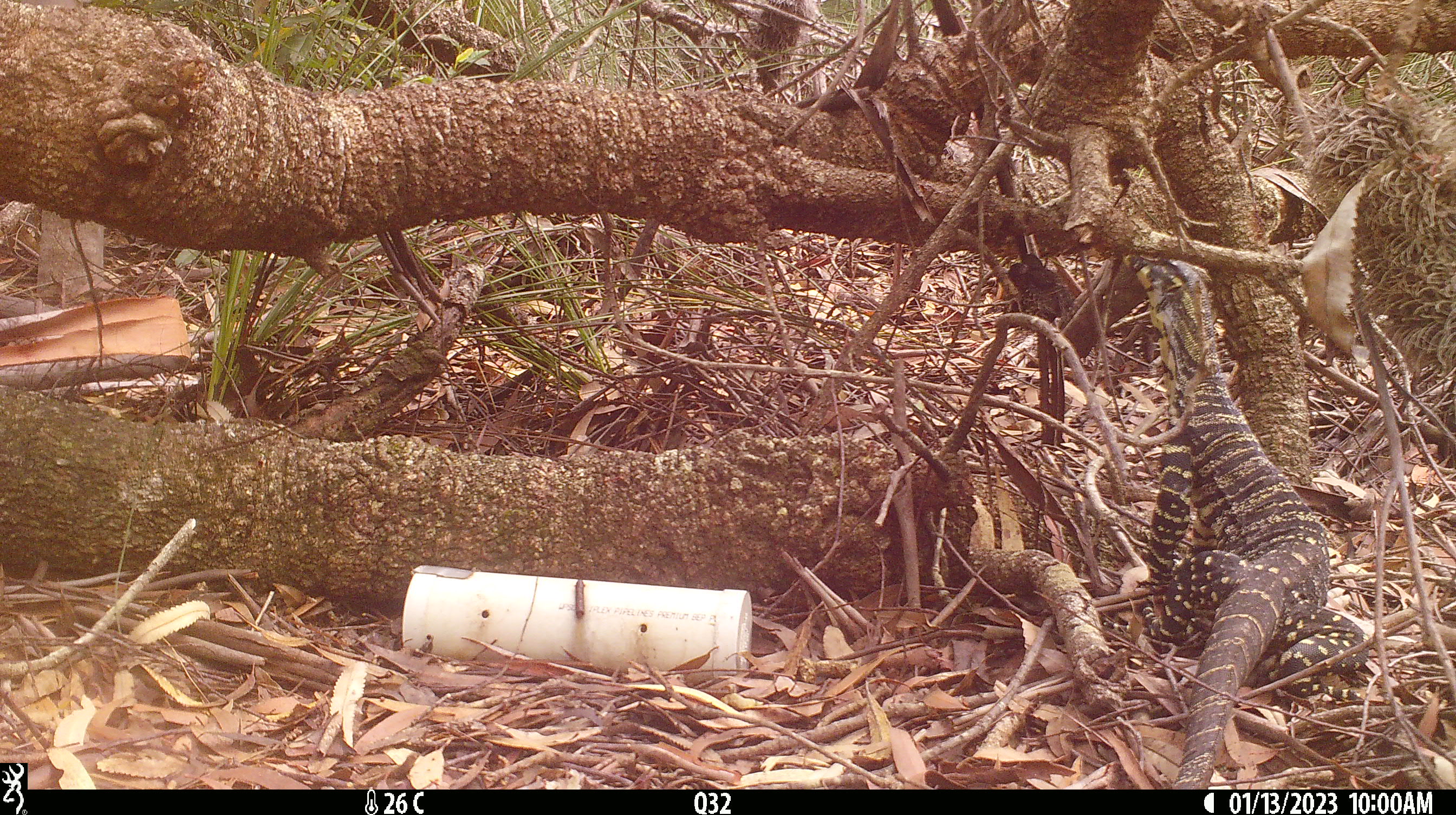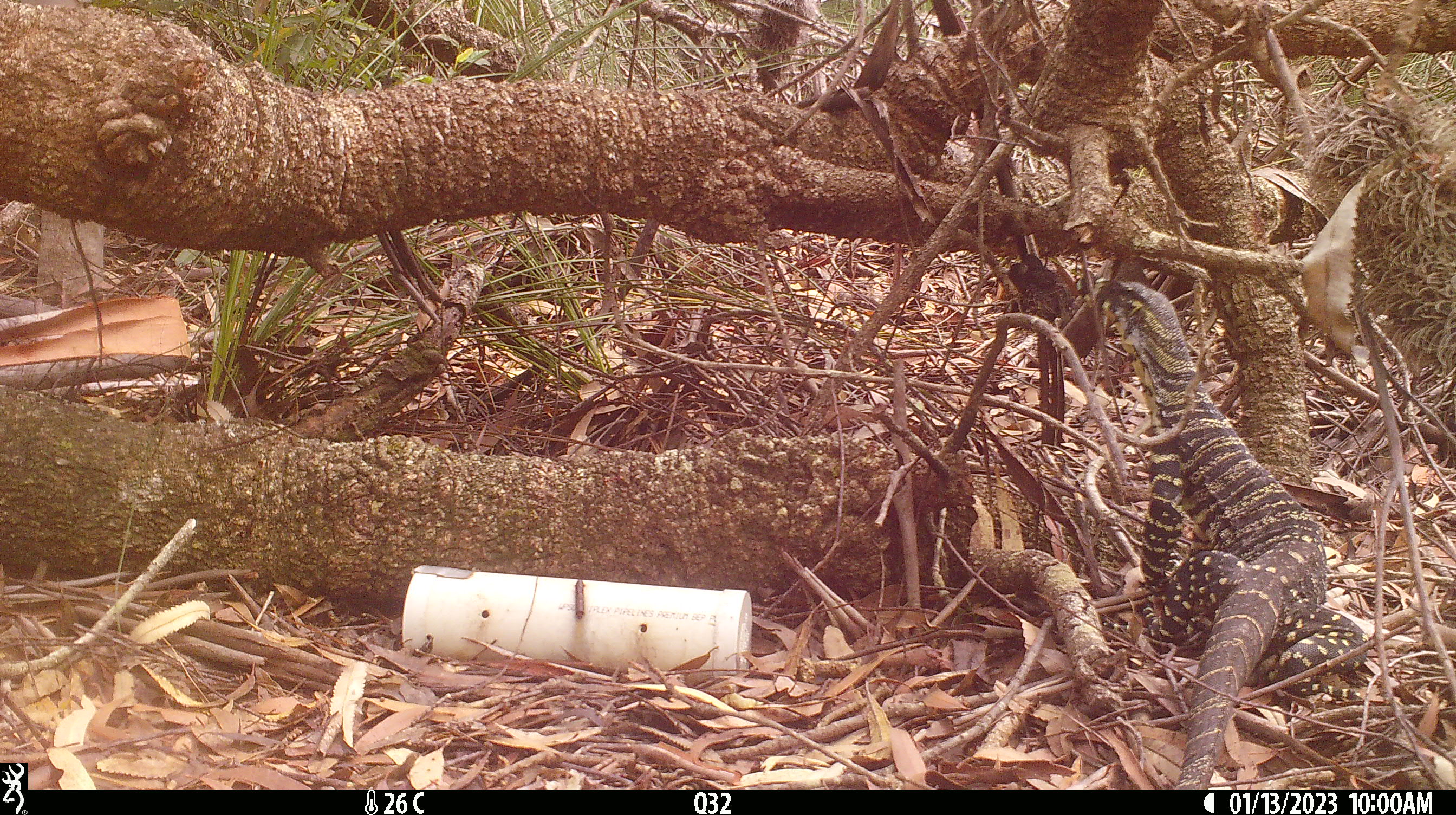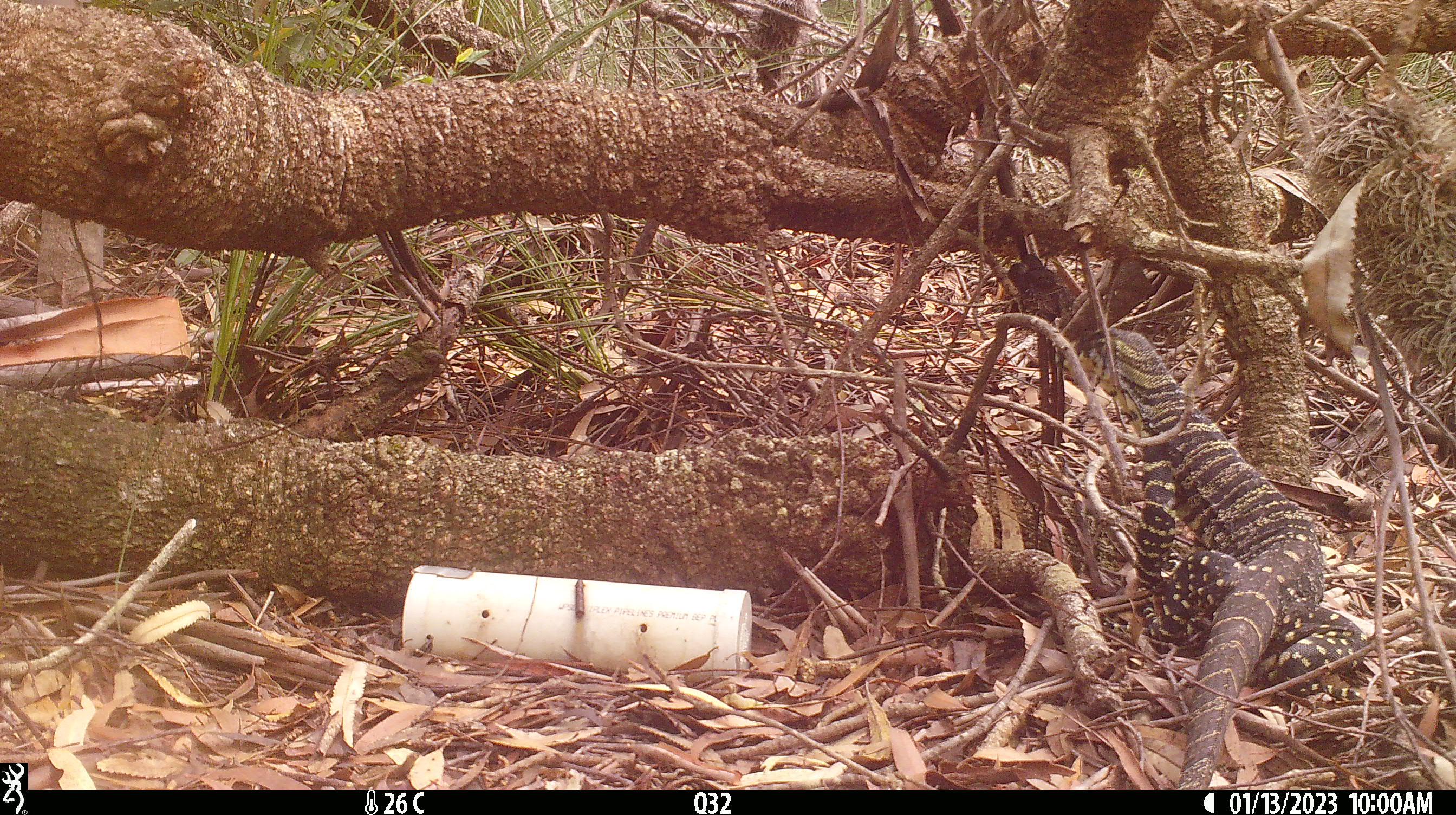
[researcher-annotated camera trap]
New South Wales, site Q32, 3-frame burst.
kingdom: Animalia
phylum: Chordata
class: Reptilia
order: Squamata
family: Varanidae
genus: Varanus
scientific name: Varanus varius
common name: lace monitor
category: goanna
Goanna (lace monitor) (Varanus varius).